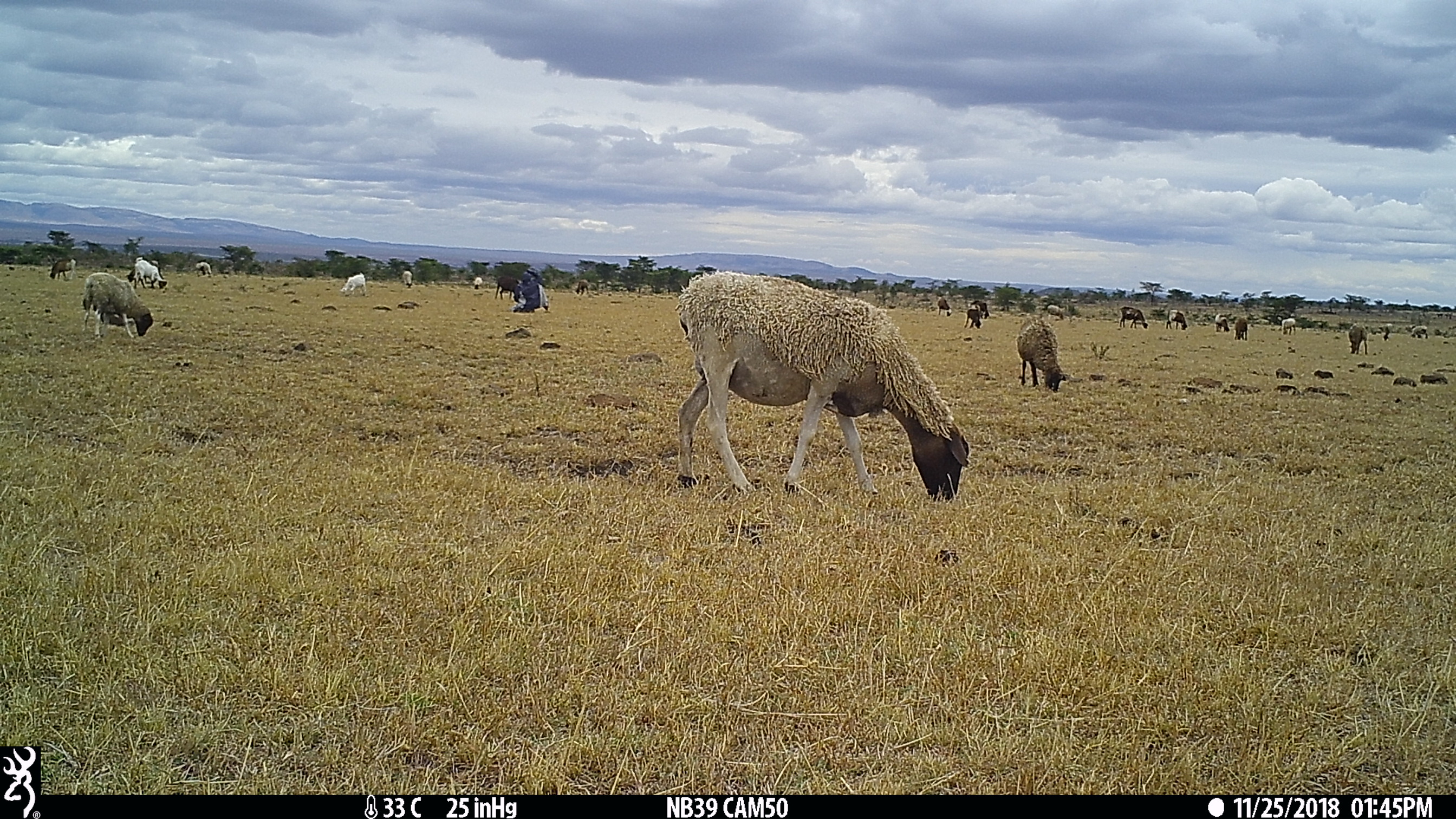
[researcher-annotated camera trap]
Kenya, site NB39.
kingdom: Animalia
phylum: Chordata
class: Mammalia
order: Artiodactyla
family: Bovidae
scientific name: Bovidae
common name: sheep or goat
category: shoat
Shoat (sheep or goat) (Bovidae).